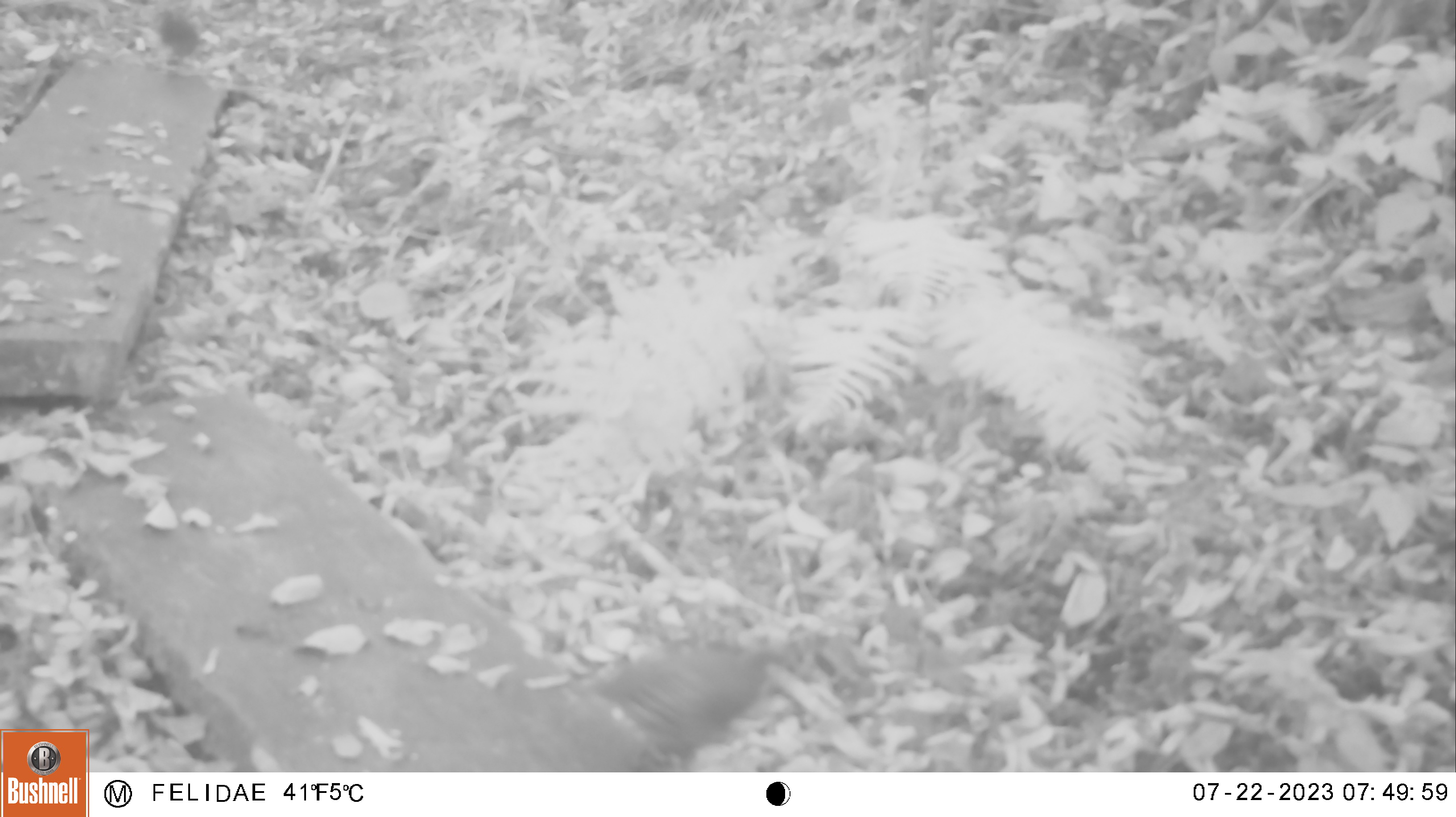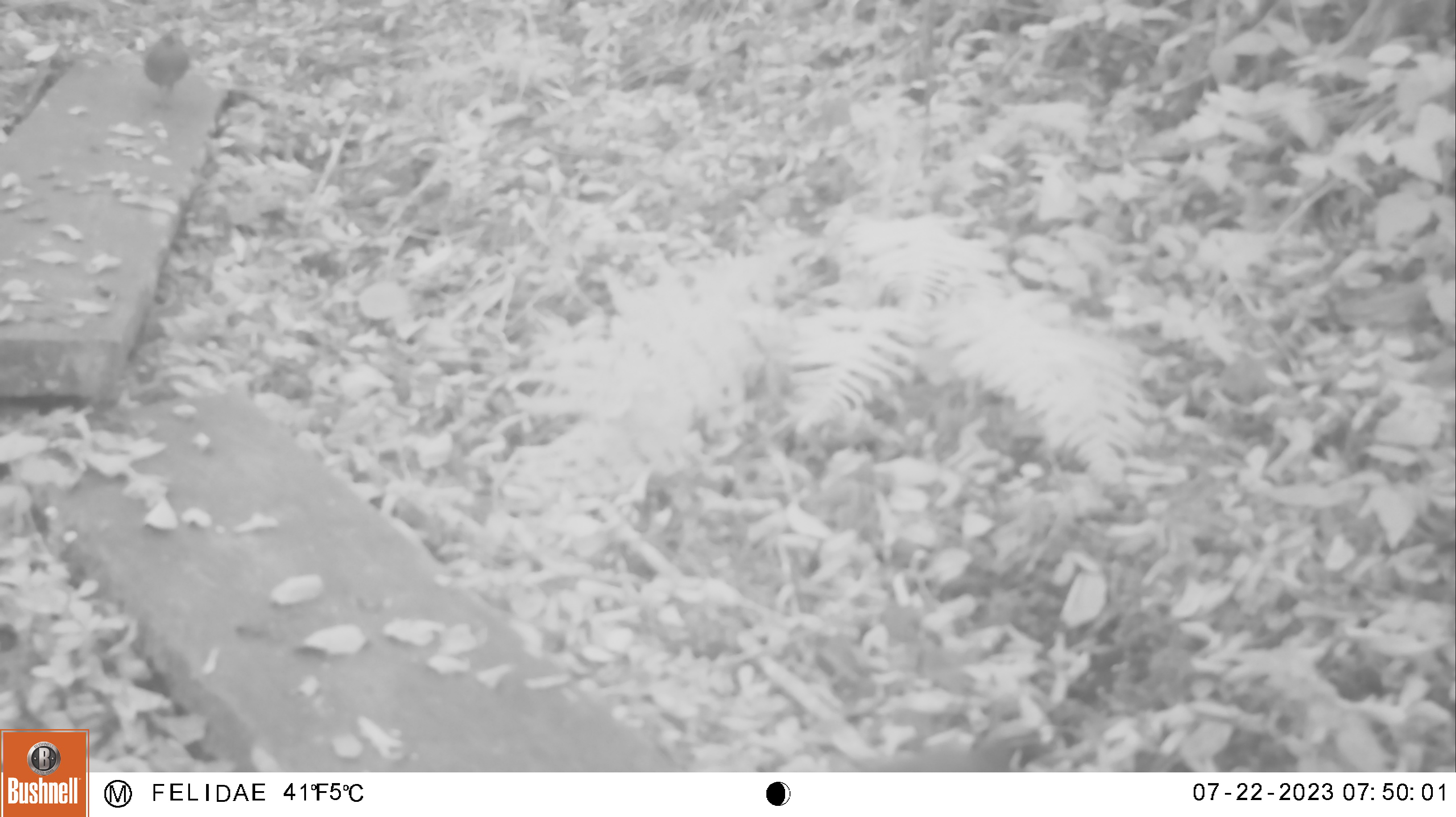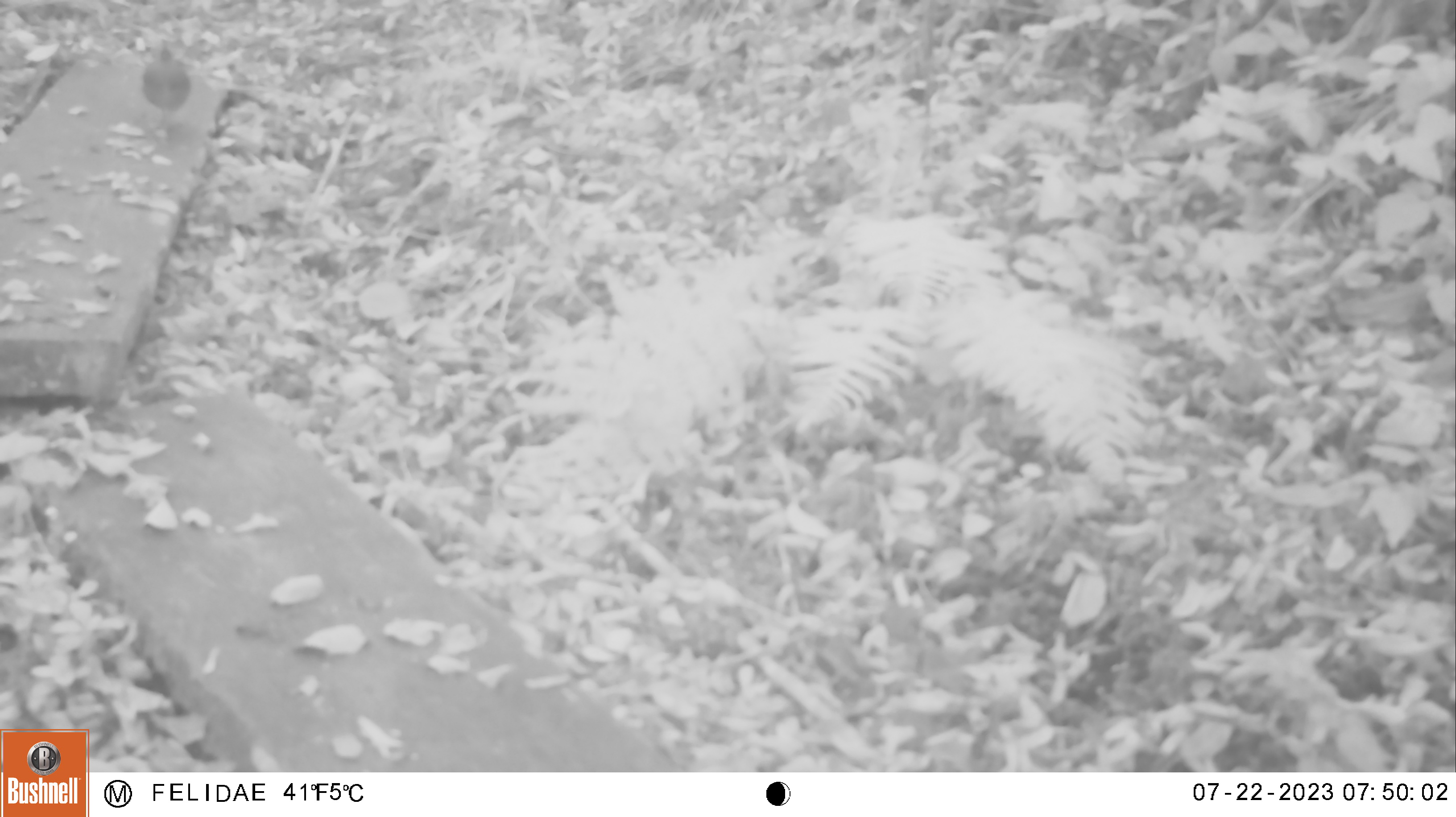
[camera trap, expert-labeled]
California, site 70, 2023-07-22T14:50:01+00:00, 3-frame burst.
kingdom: Animalia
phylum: Chordata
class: Aves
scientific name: Aves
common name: bird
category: unknown bird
Unknown bird (bird) (Aves).